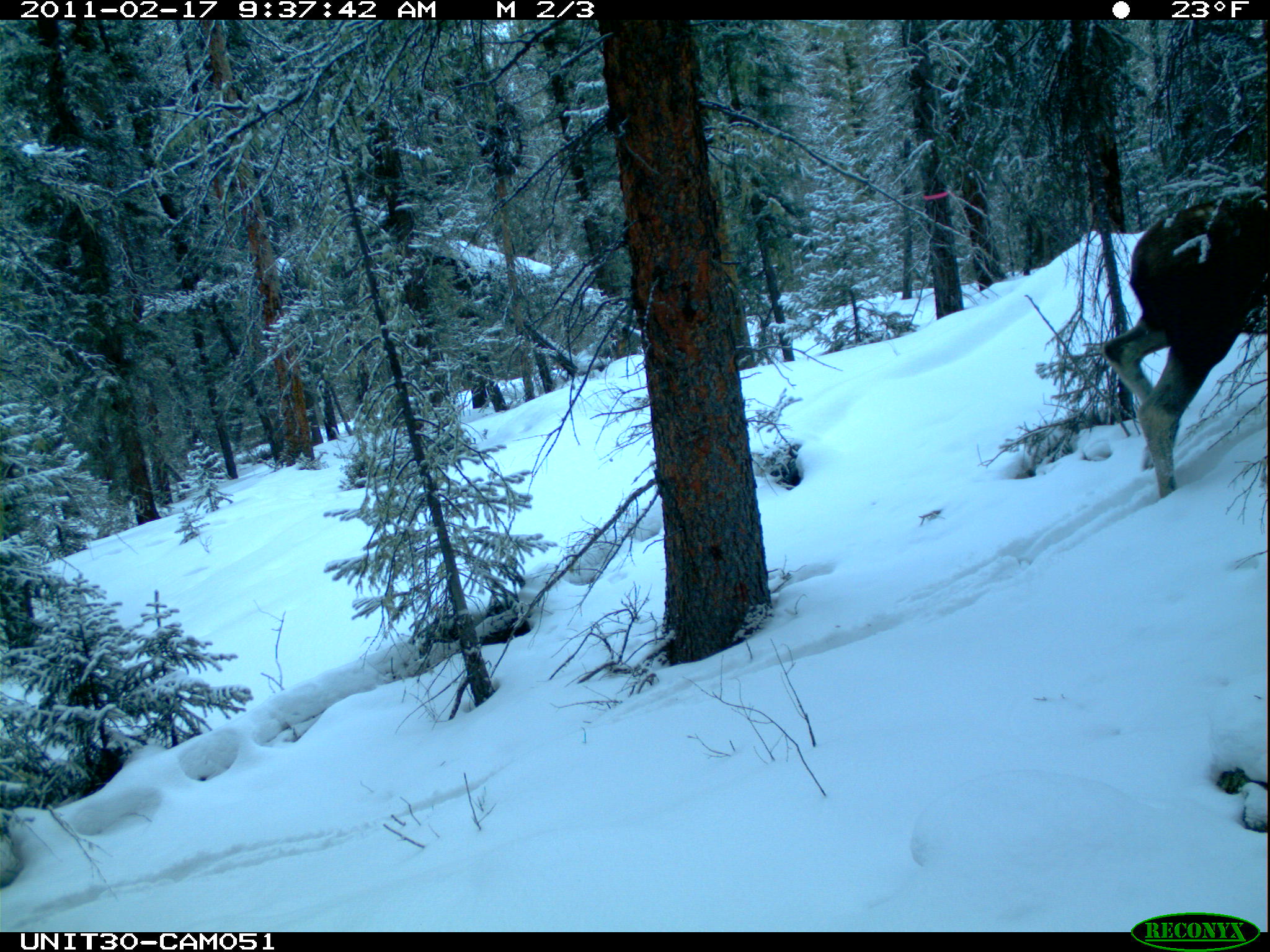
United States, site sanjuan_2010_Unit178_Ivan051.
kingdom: Animalia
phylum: Chordata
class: Mammalia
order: Artiodactyla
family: Cervidae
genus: Alces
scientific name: Alces alces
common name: moose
Alces alces (moose).